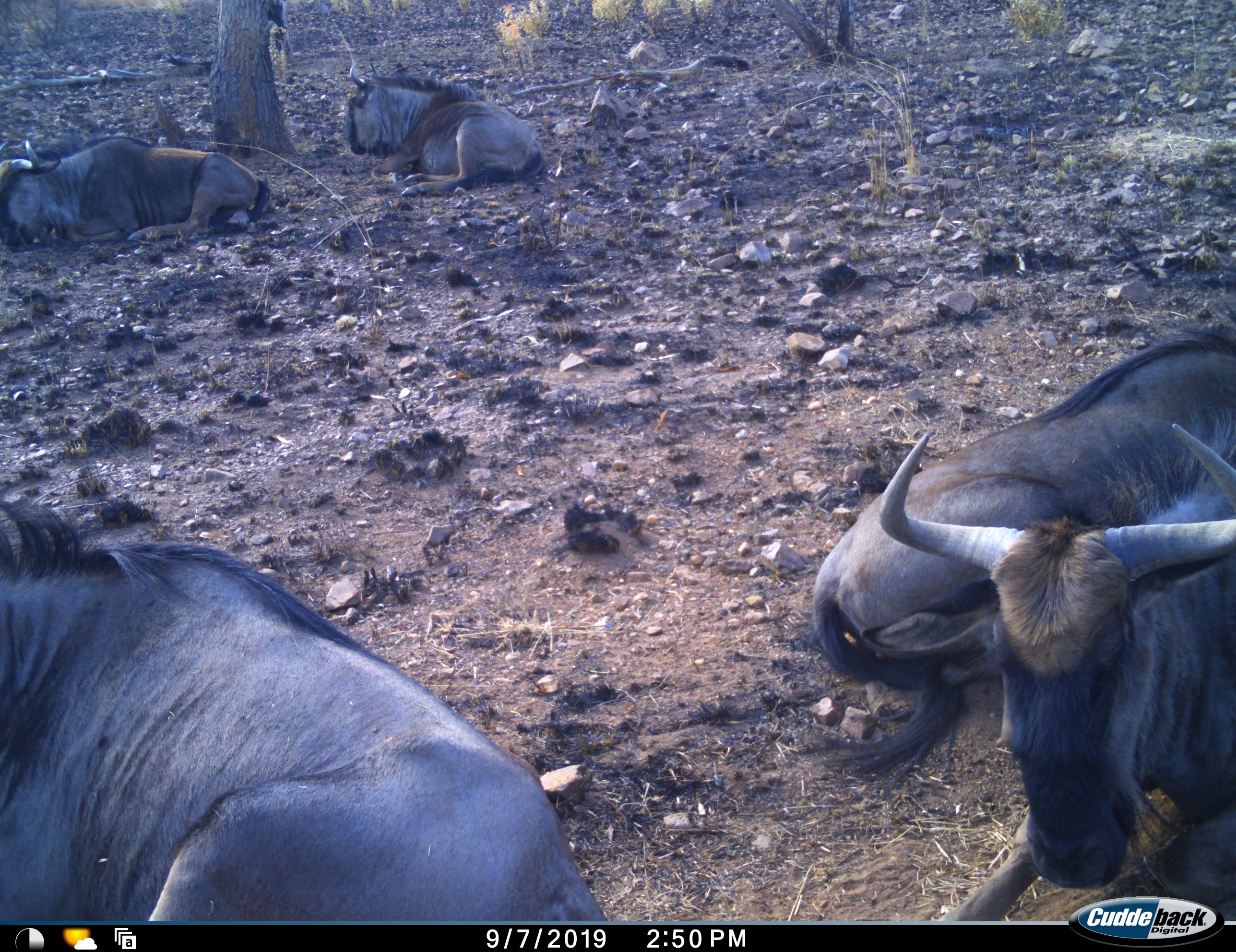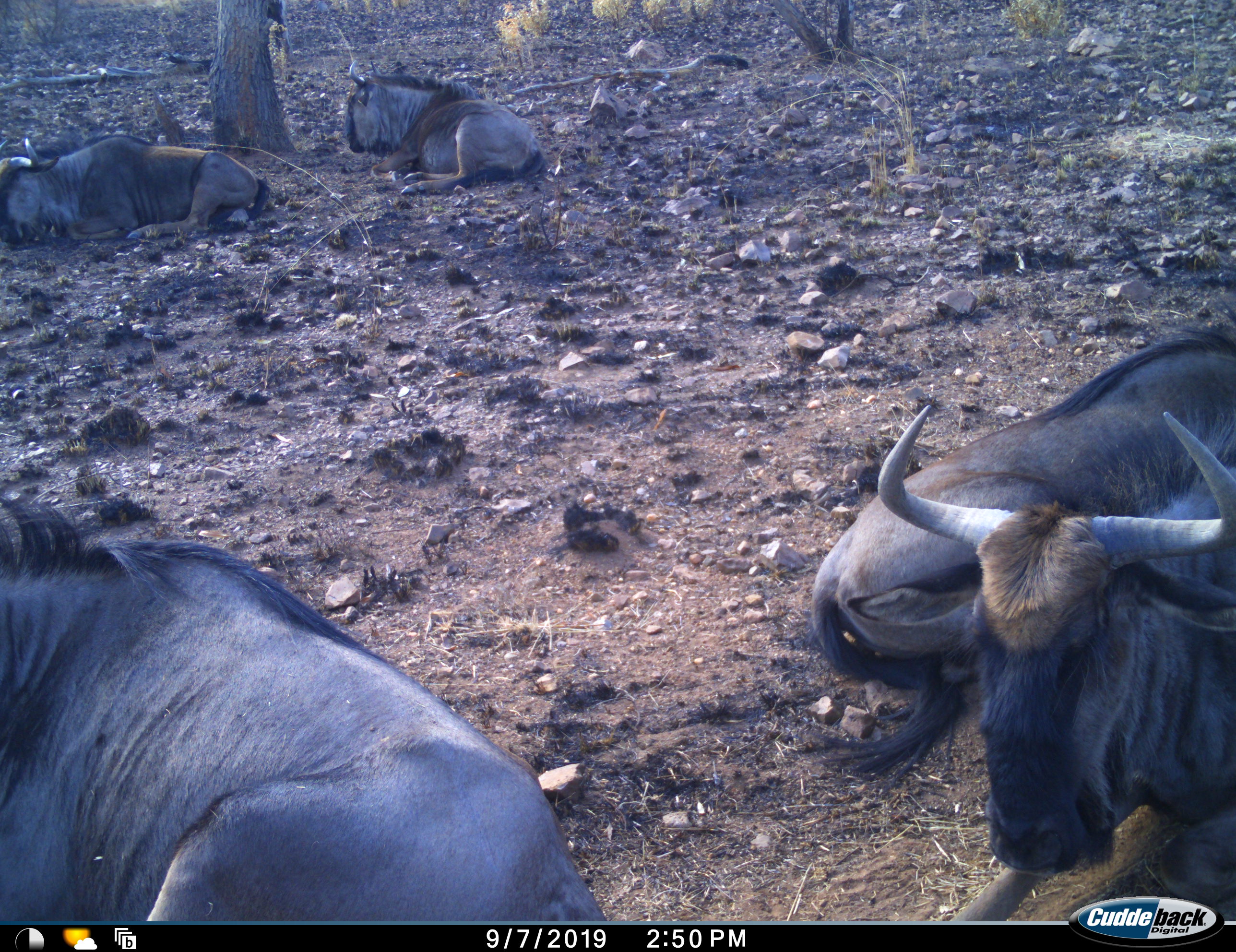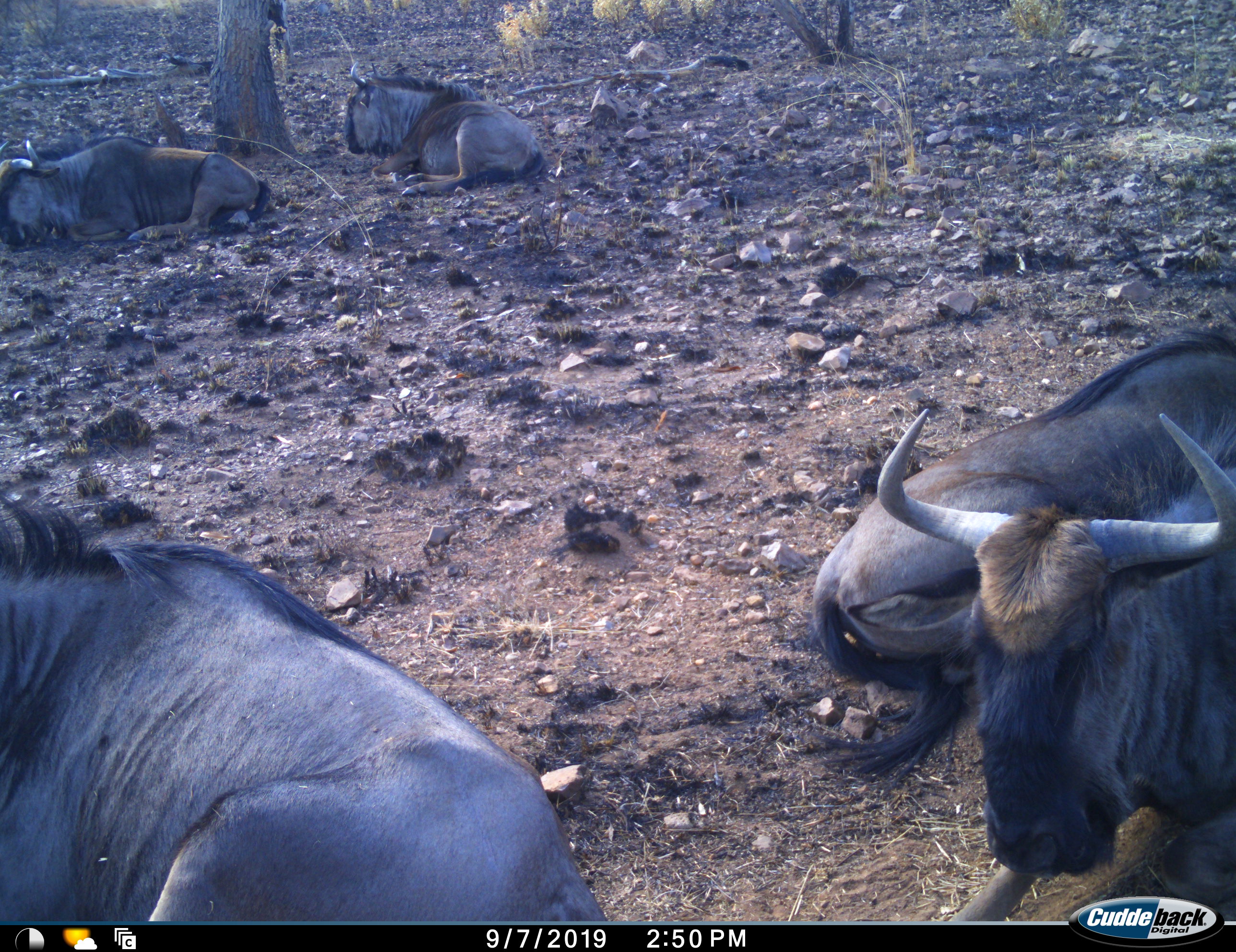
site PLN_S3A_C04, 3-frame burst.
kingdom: Animalia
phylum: Chordata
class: Mammalia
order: Artiodactyla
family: Bovidae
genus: Connochaetes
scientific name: Connochaetes taurinus taurinus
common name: blue wildebeest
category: wildebeestblue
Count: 5.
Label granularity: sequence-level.